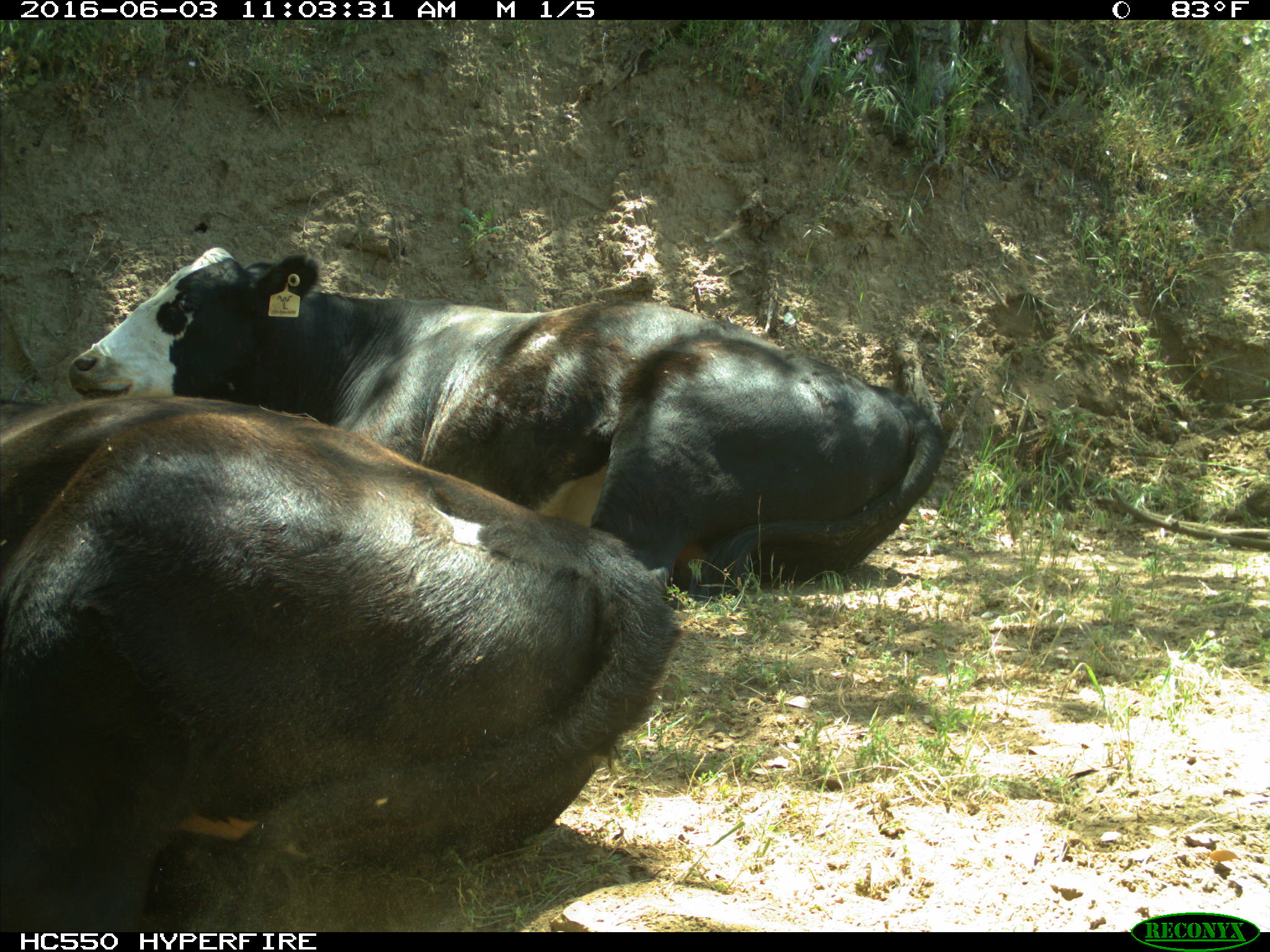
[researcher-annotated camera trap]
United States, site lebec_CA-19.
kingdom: Animalia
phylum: Chordata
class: Mammalia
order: Artiodactyla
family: Bovidae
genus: Bos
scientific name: Bos taurus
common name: domestic cow